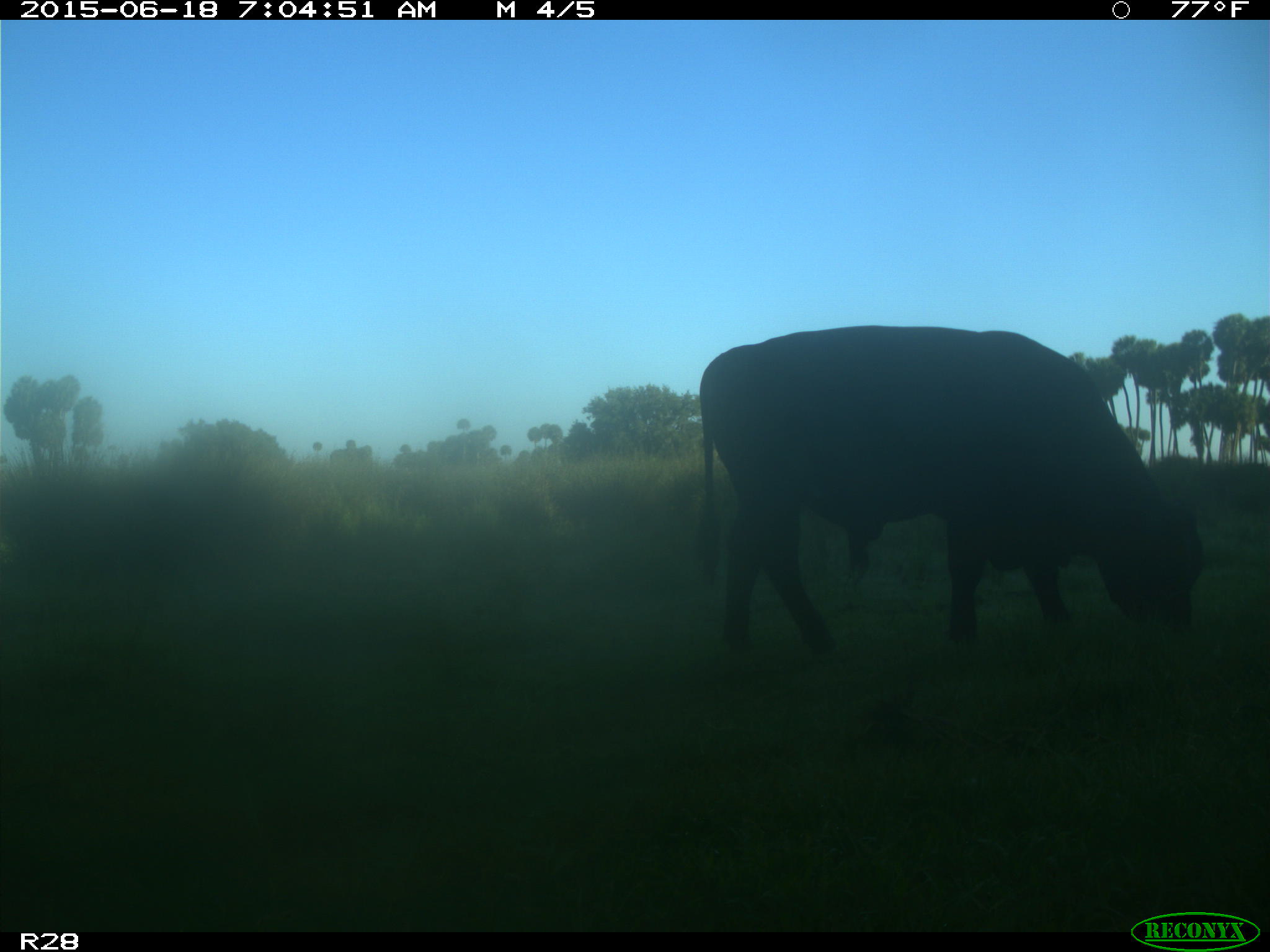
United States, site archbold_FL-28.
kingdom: Animalia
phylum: Chordata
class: Mammalia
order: Artiodactyla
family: Bovidae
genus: Bos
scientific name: Bos taurus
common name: domestic cow